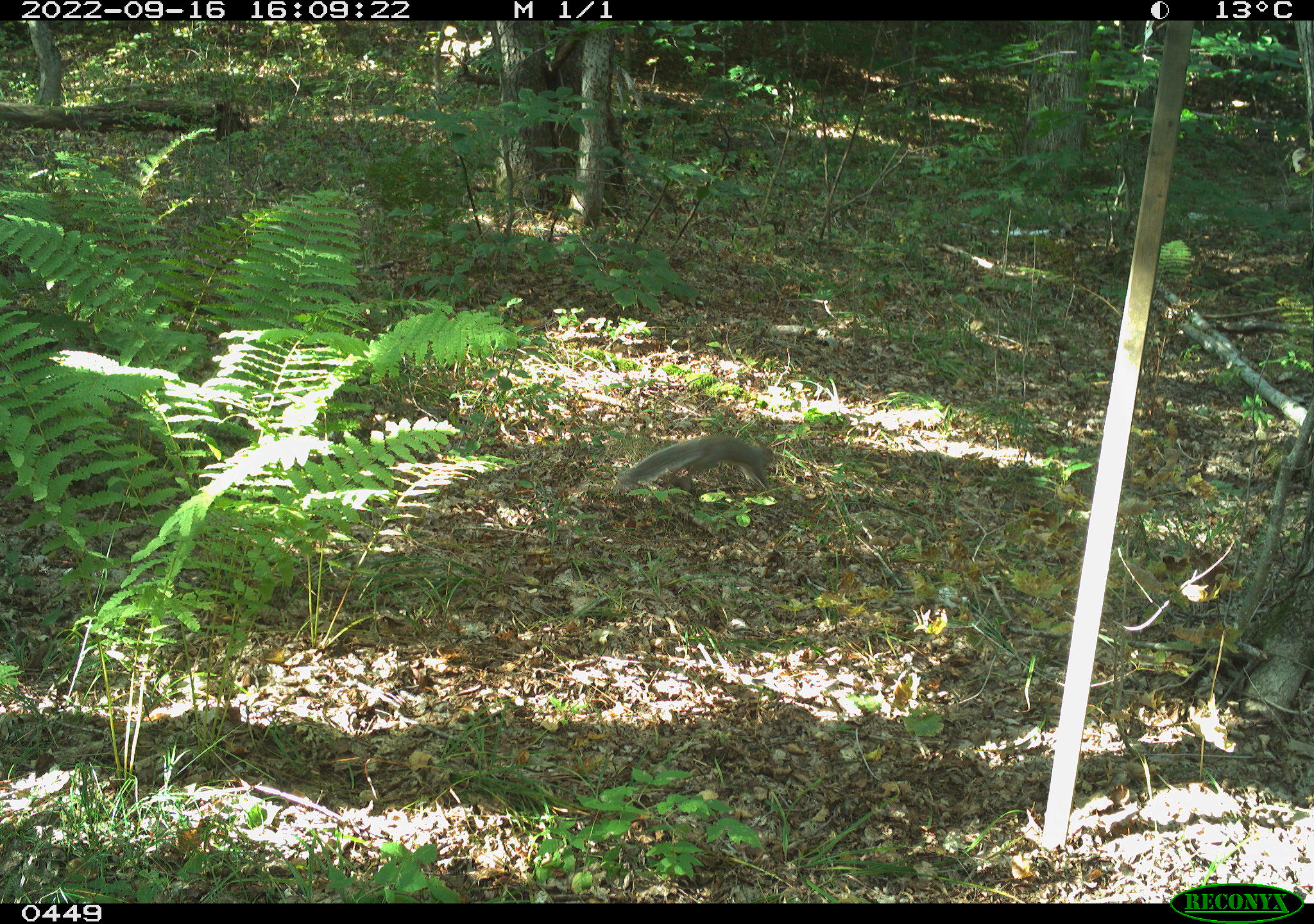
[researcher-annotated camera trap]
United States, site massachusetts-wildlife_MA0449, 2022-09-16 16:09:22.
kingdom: Animalia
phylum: Chordata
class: Mammalia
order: Rodentia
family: Sciuridae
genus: Sciurus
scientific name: Sciurus carolinensis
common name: gray squirrel